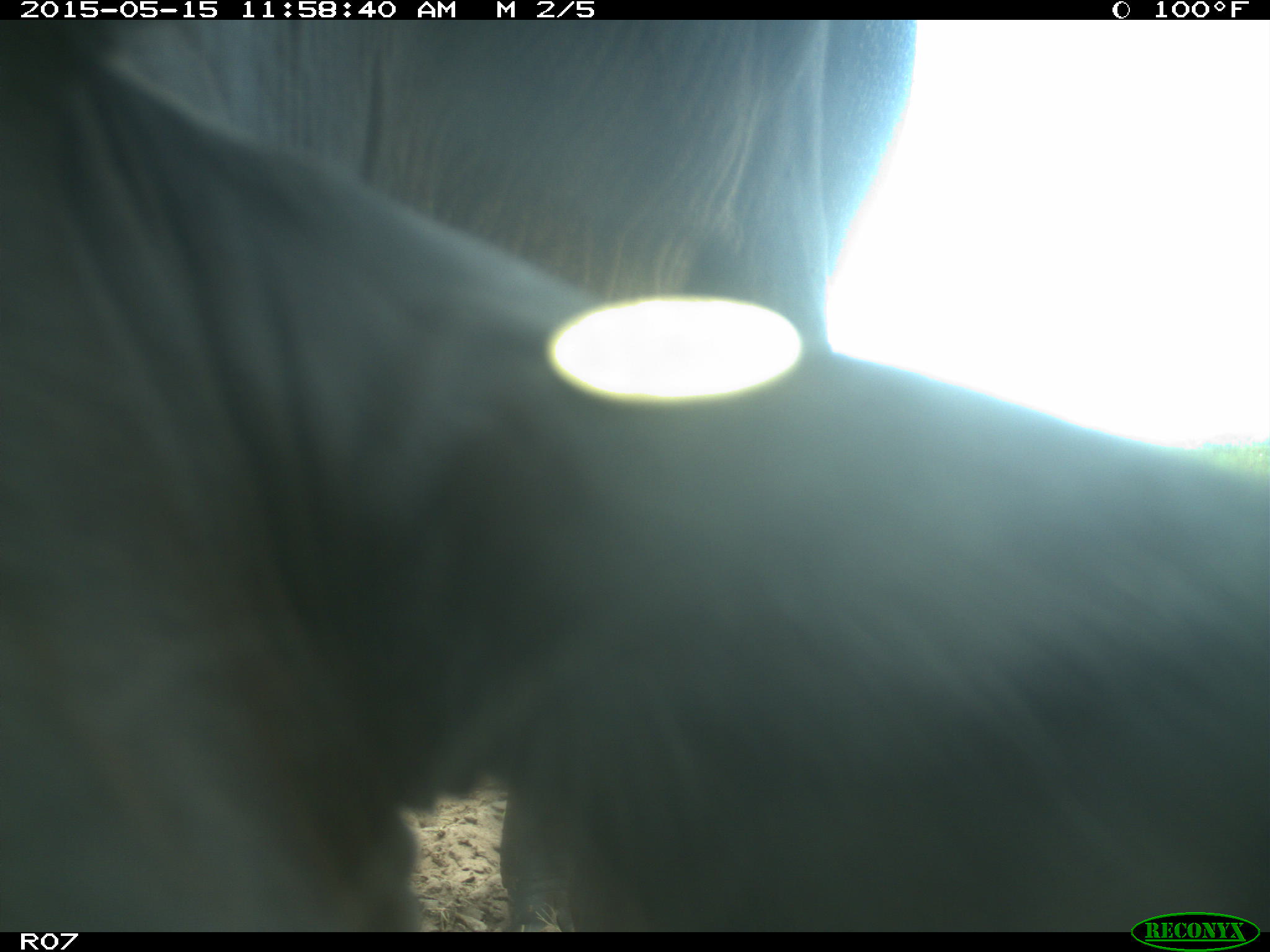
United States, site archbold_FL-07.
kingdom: Animalia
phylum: Chordata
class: Mammalia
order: Artiodactyla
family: Bovidae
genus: Bos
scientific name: Bos taurus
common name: domestic cow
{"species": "Bos taurus (domestic cow)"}